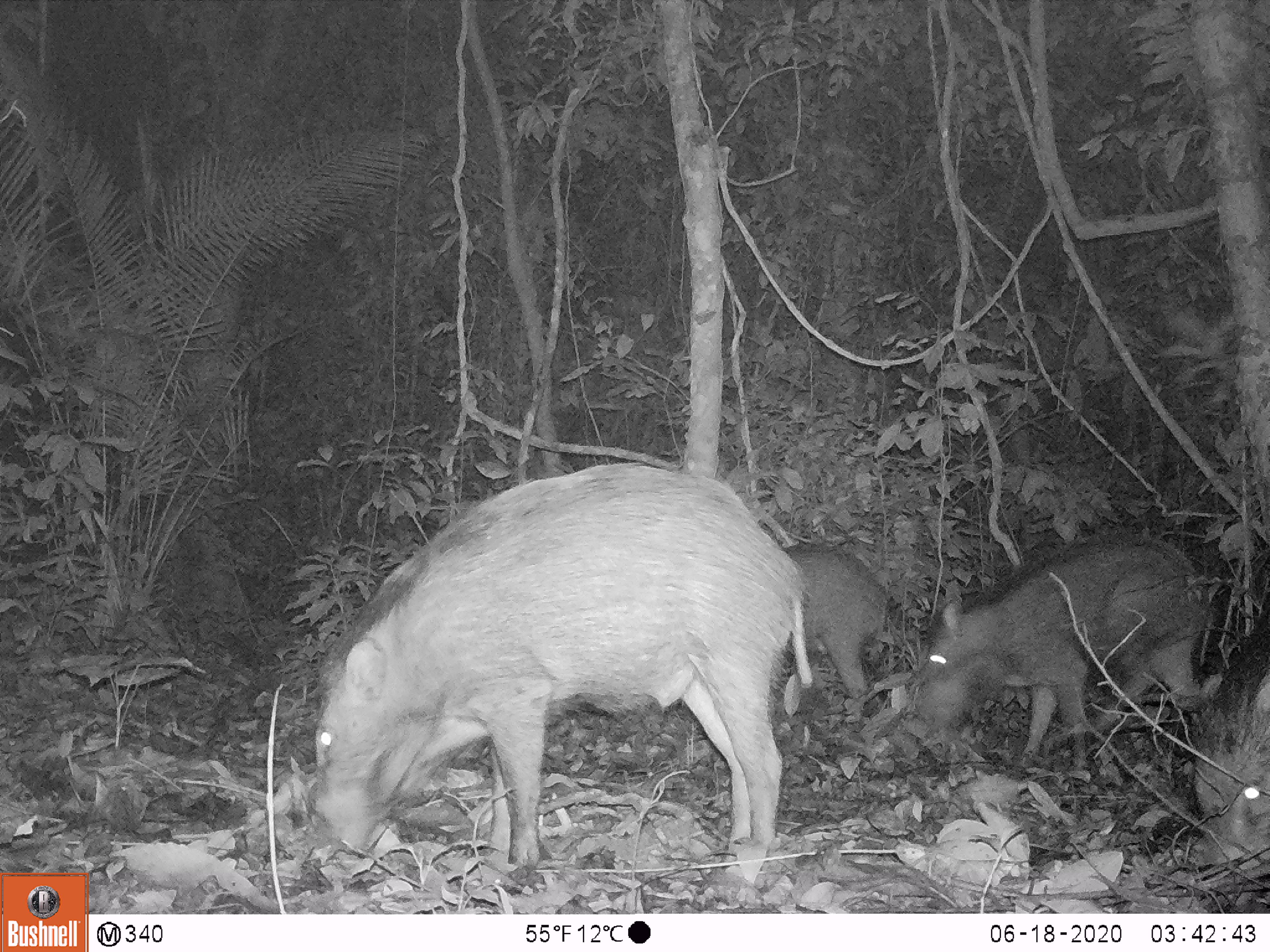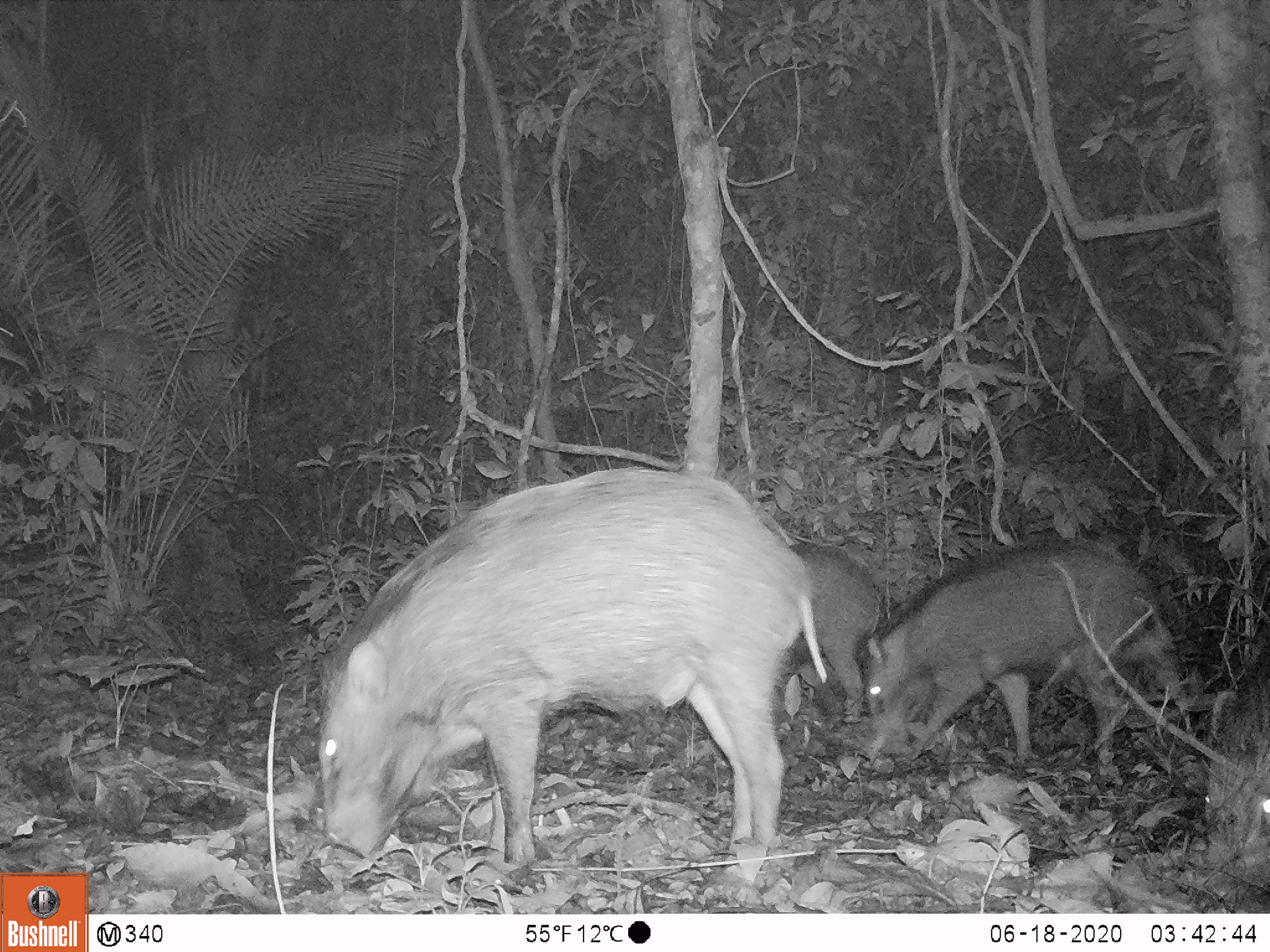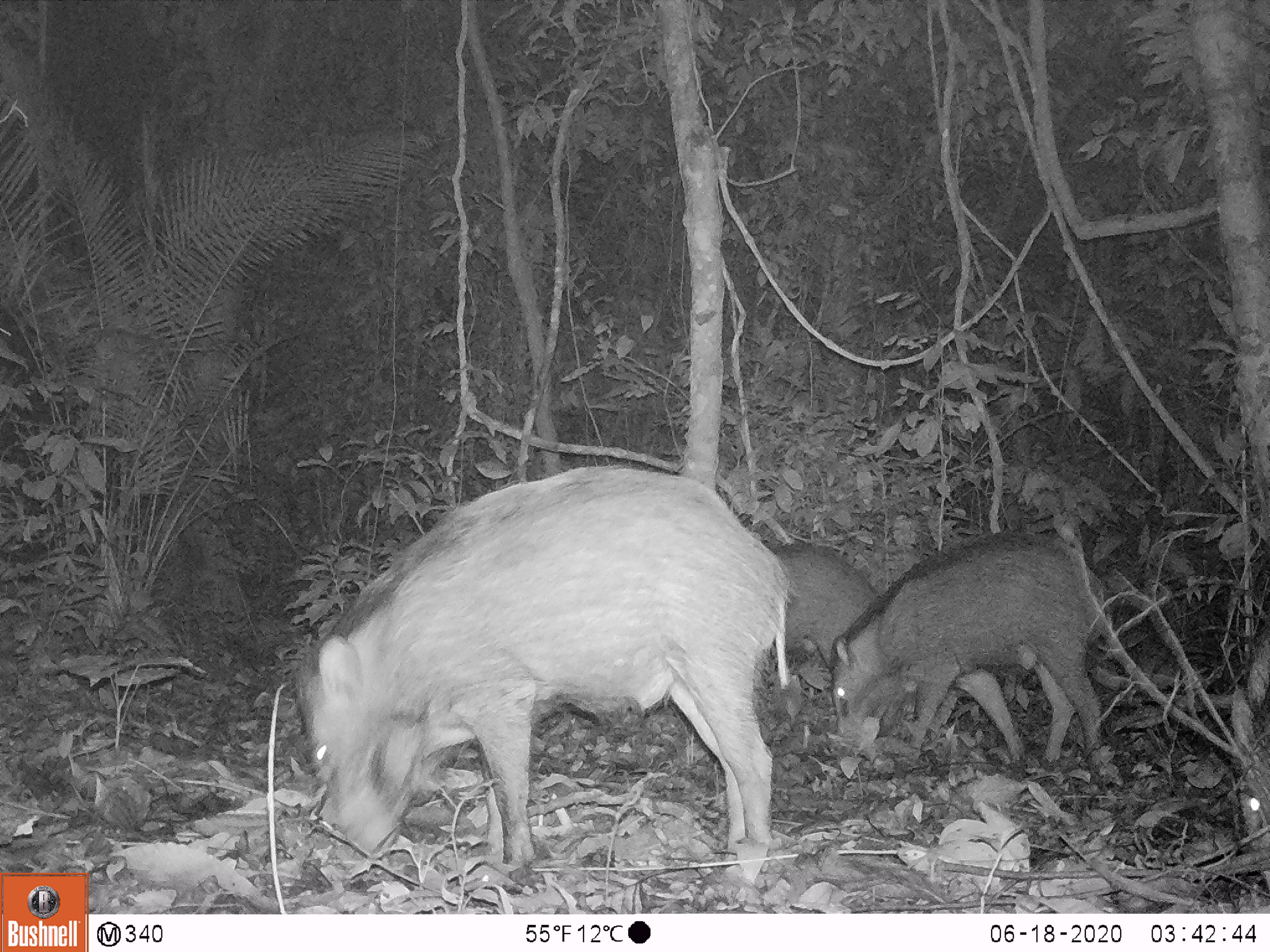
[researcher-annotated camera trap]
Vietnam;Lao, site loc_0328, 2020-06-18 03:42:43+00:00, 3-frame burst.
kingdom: Animalia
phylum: Chordata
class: Mammalia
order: Artiodactyla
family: Suidae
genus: Sus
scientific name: Sus scrofa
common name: eurasian wild pig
Eurasian wild pig (Sus scrofa). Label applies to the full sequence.